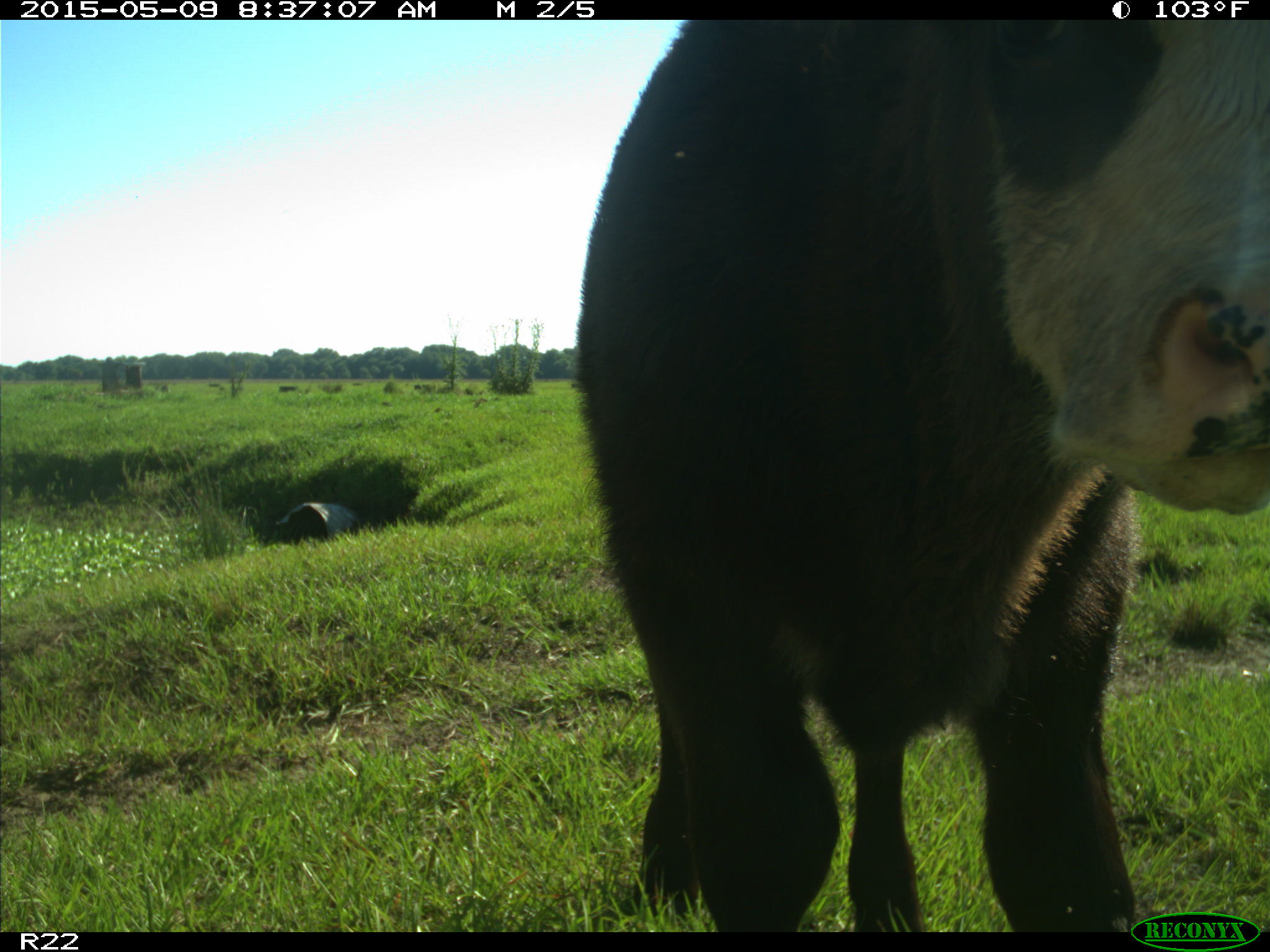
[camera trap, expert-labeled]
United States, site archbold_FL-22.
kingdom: Animalia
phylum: Chordata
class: Mammalia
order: Artiodactyla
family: Bovidae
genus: Bos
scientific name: Bos taurus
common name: domestic cow